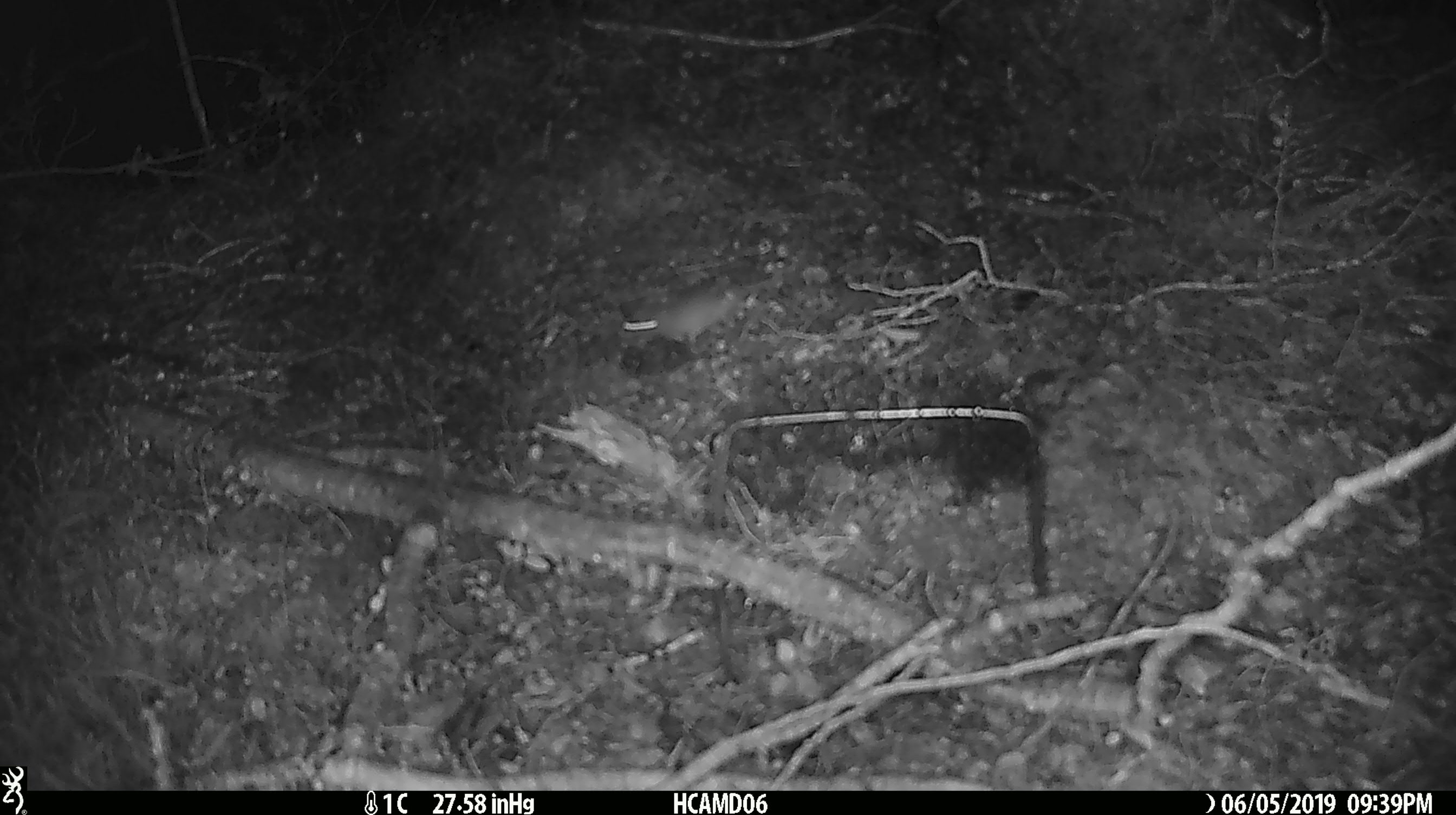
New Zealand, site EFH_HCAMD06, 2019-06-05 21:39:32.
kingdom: Animalia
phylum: Chordata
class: Mammalia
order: Rodentia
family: Muridae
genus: Mus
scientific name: Mus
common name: mouse